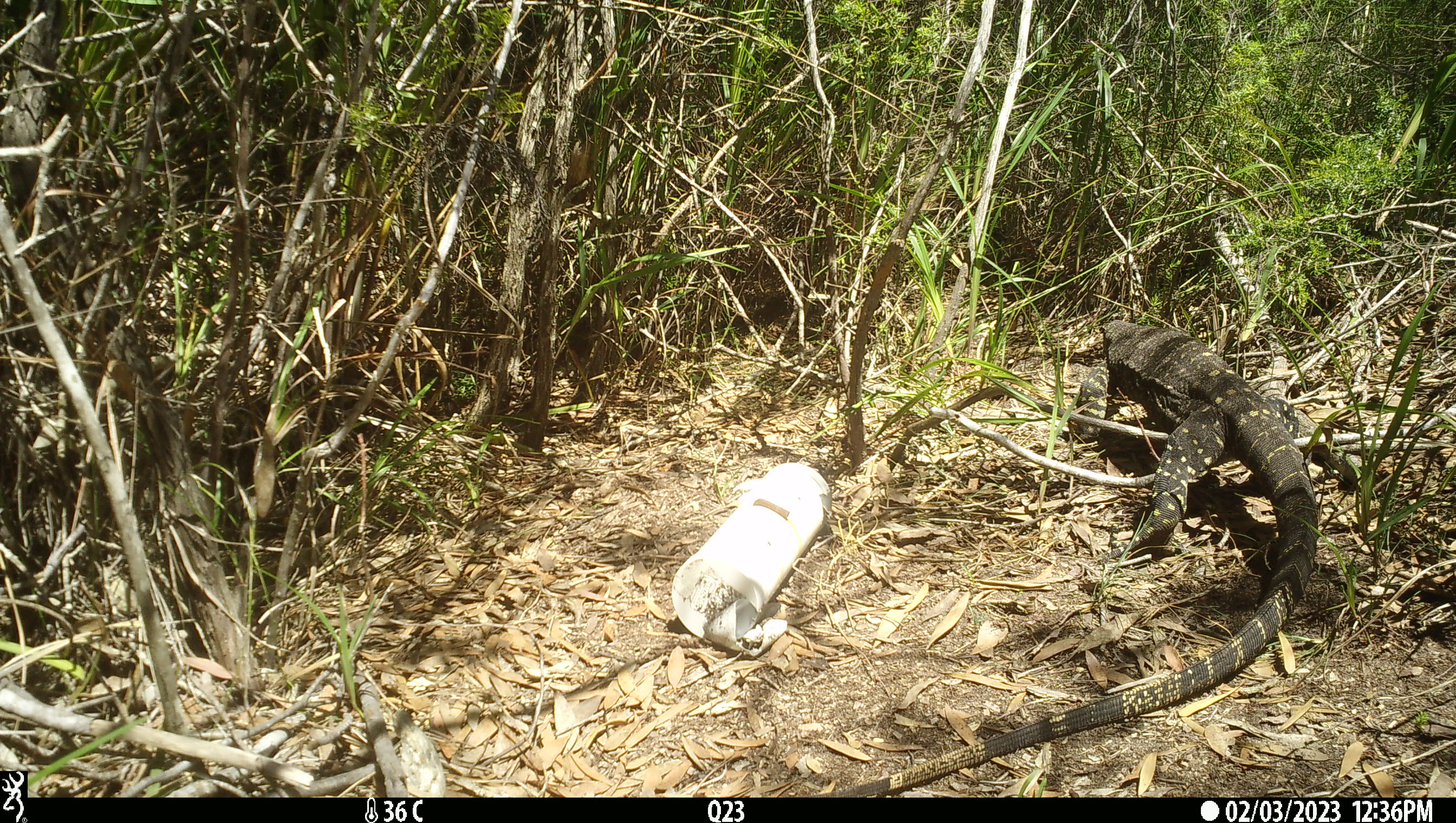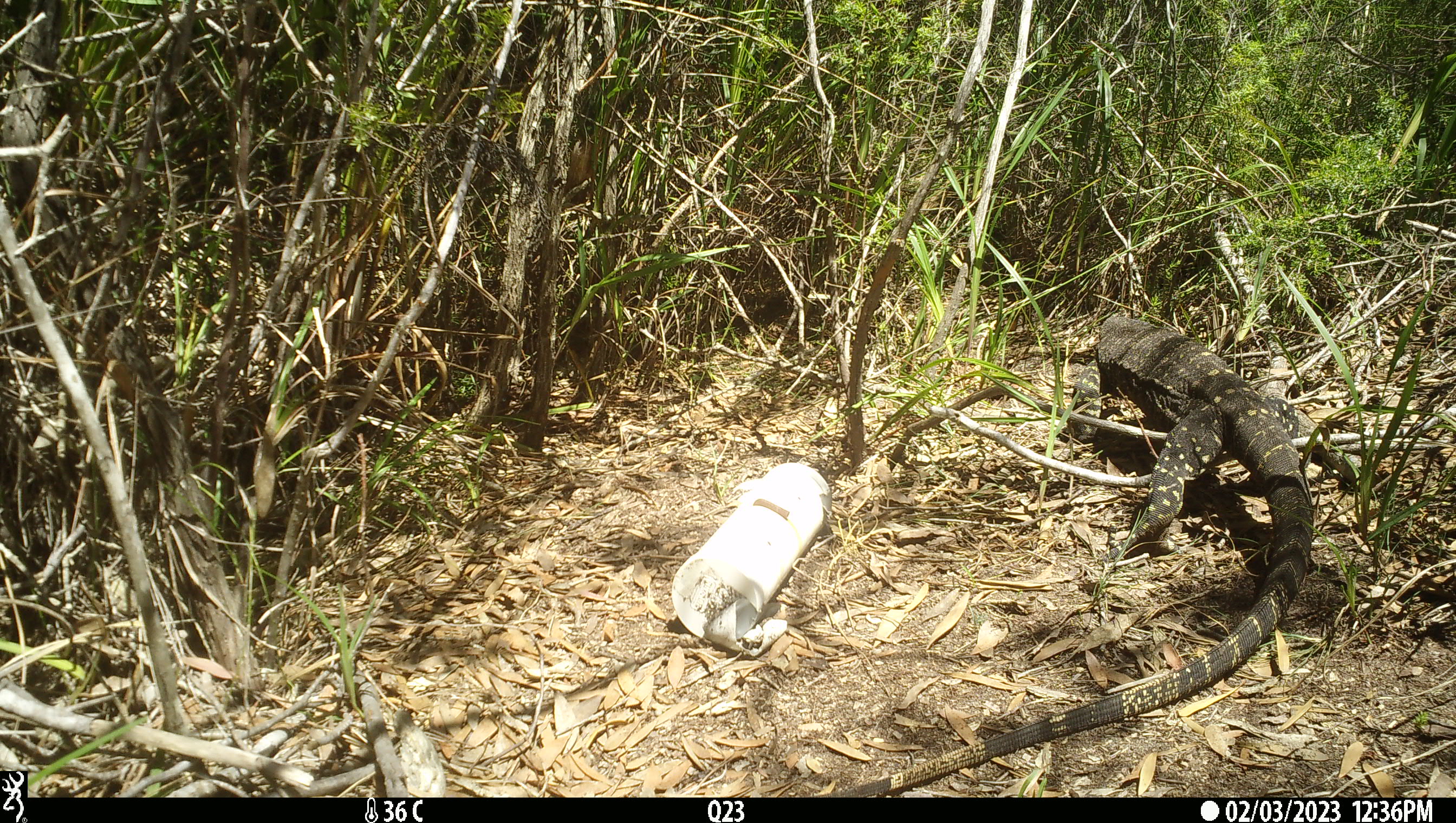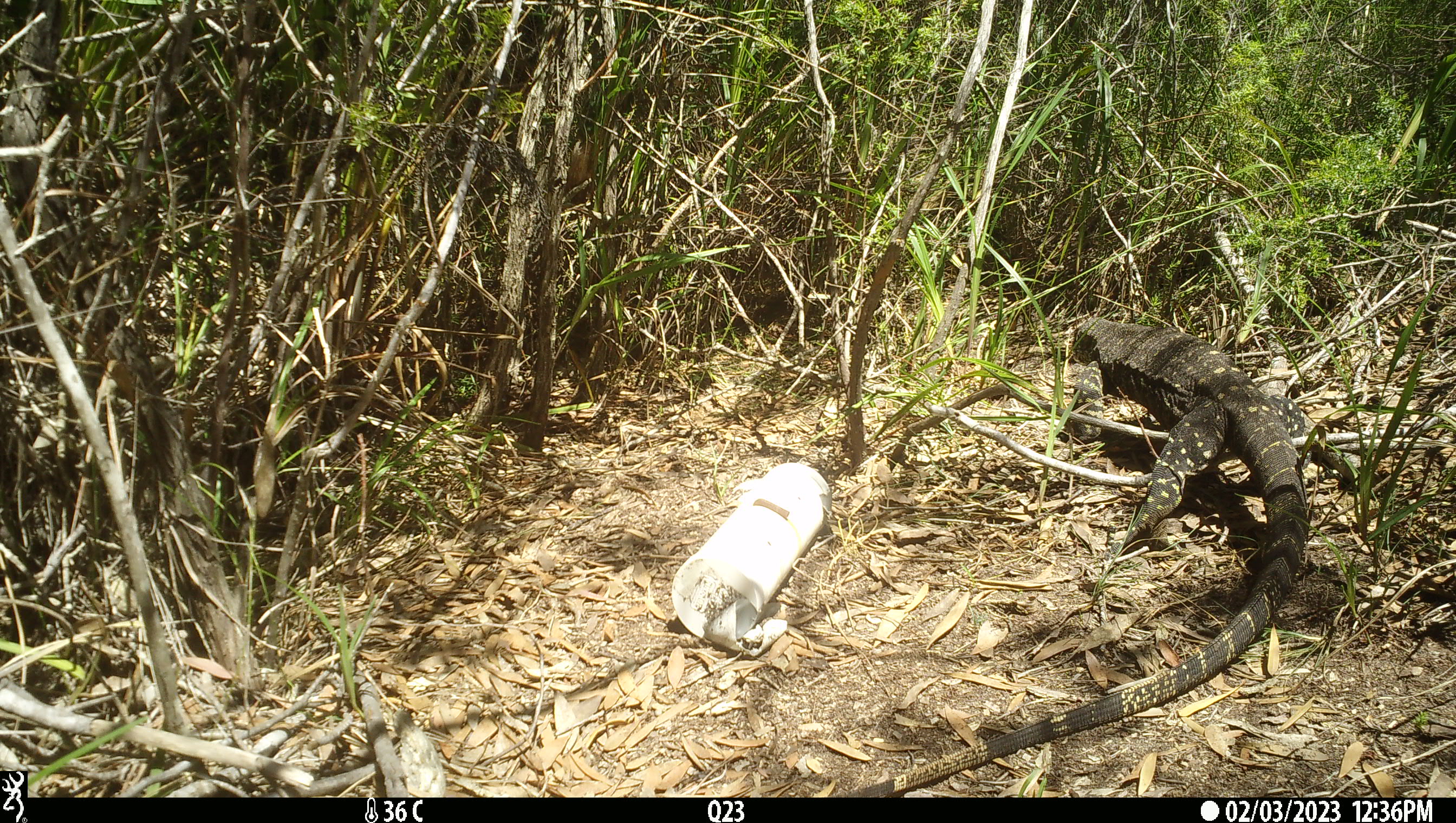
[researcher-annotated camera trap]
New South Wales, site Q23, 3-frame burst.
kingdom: Animalia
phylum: Chordata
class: Reptilia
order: Squamata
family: Varanidae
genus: Varanus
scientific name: Varanus varius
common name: lace monitor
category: goanna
Goanna (lace monitor) (Varanus varius).